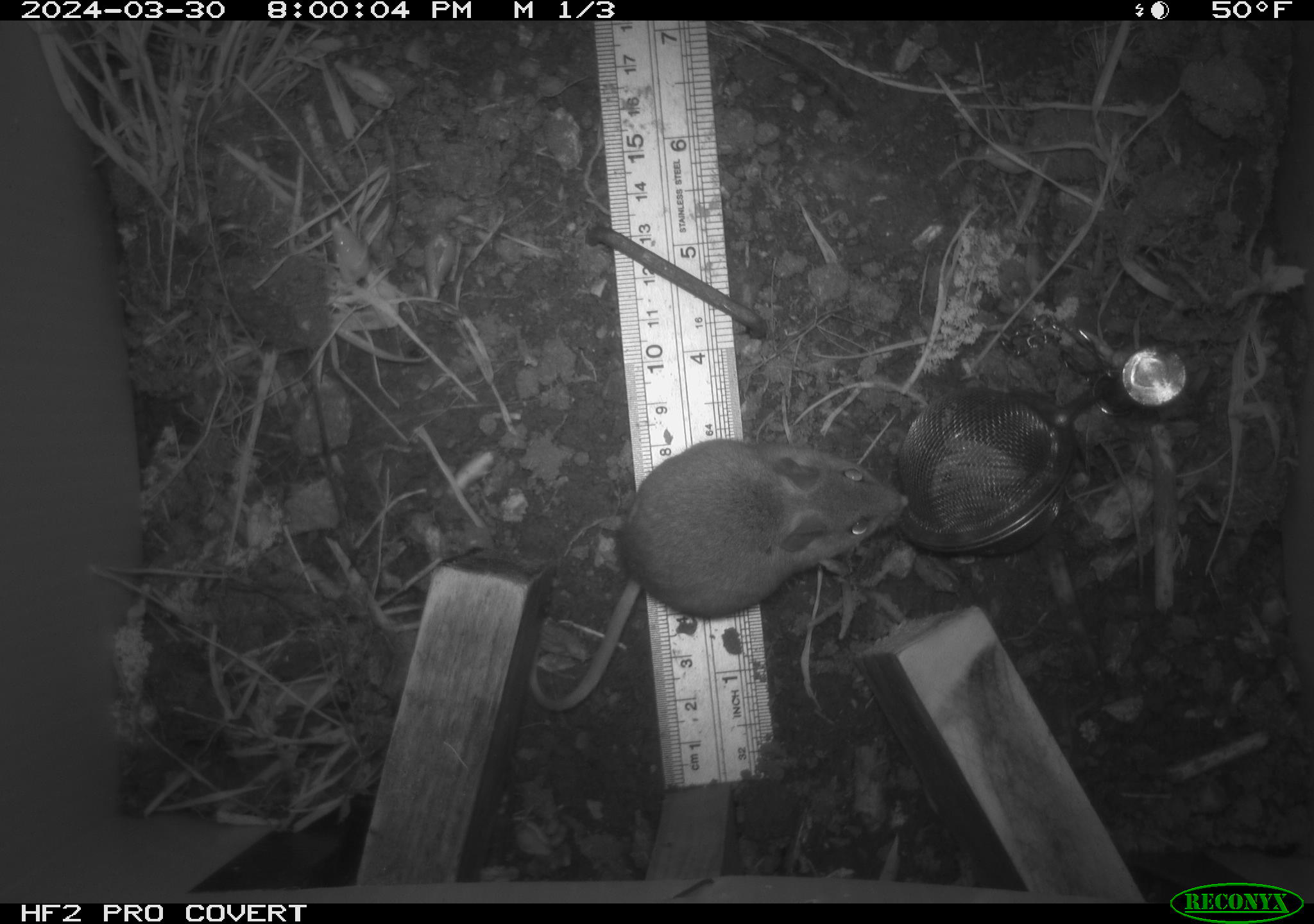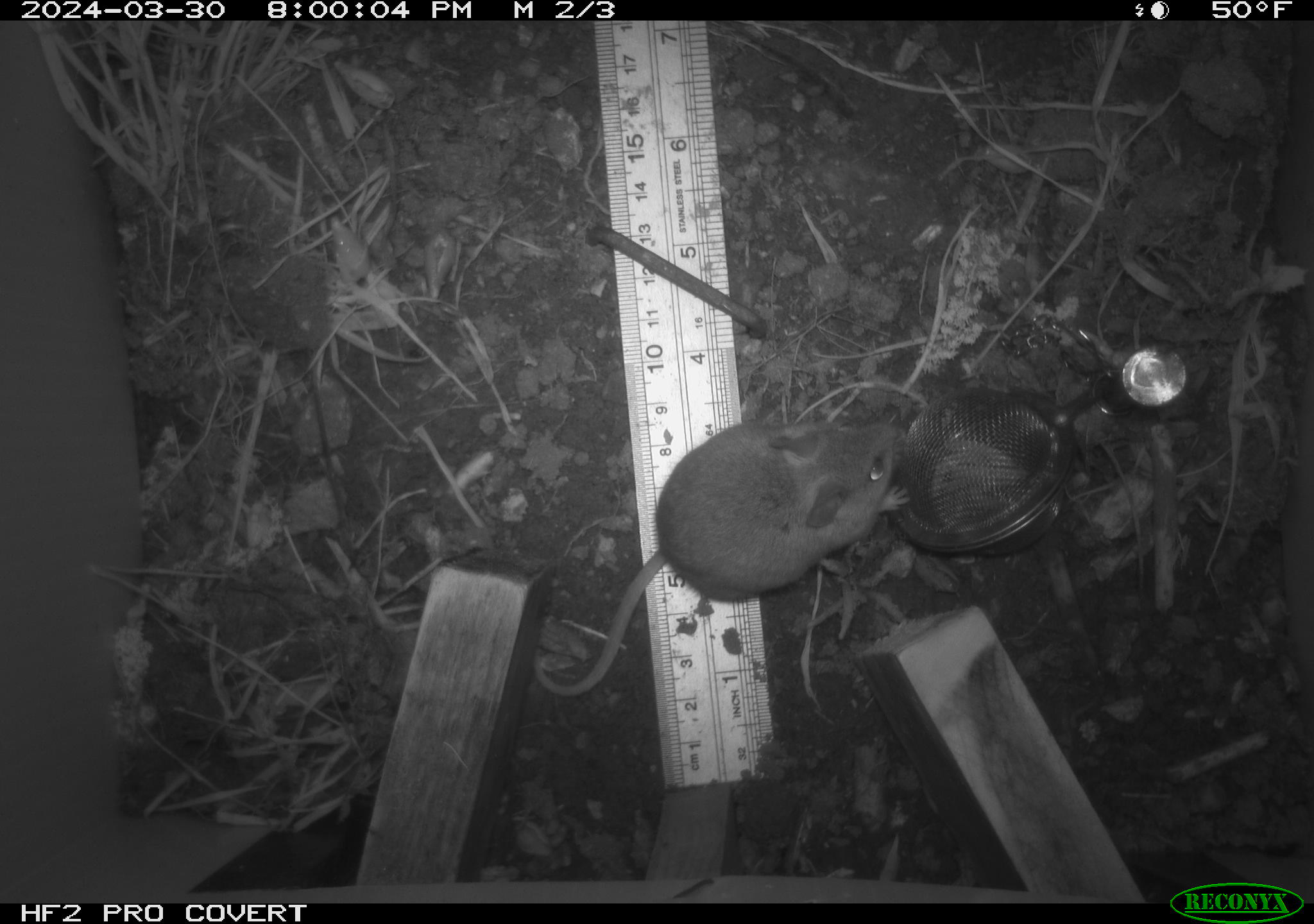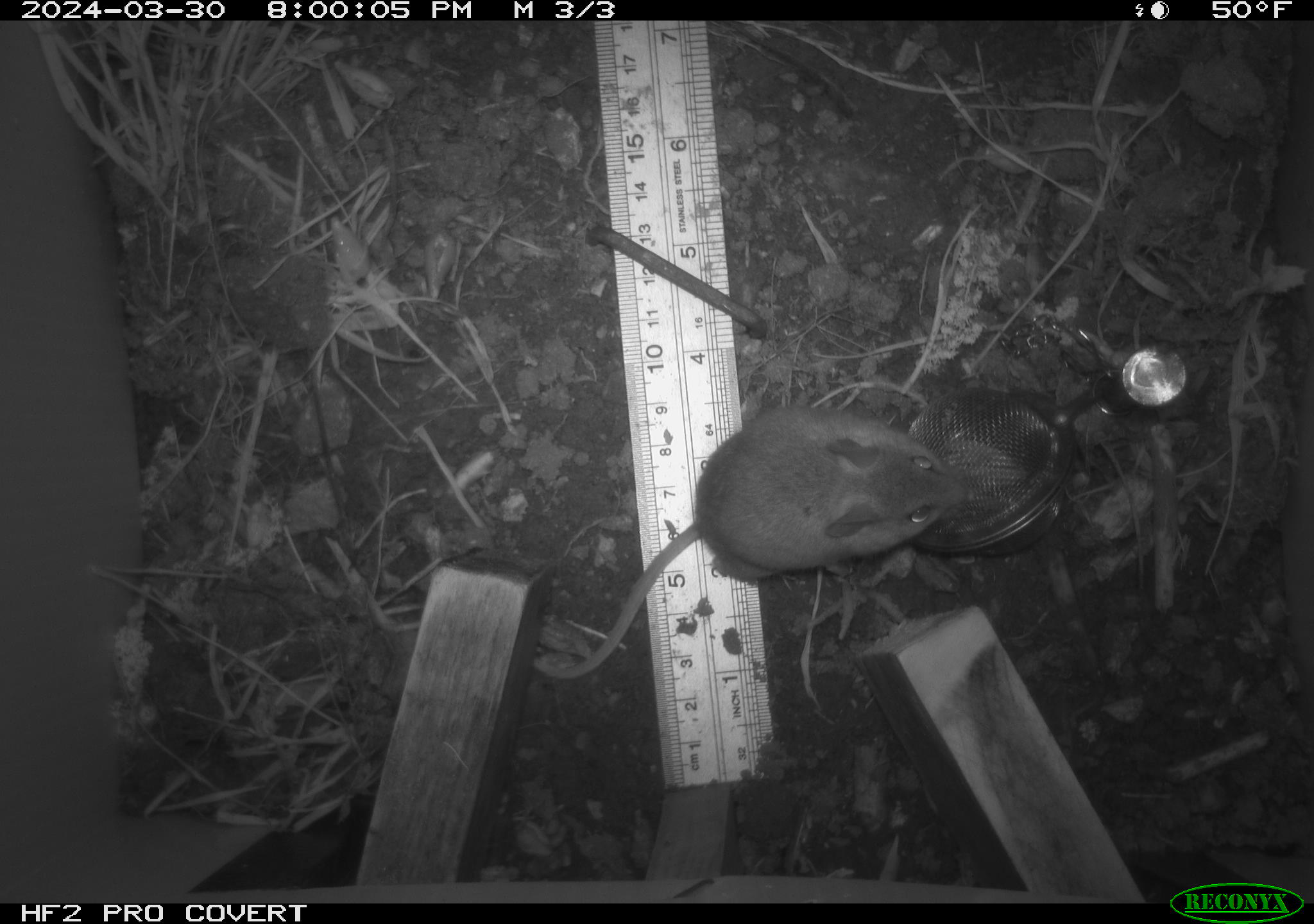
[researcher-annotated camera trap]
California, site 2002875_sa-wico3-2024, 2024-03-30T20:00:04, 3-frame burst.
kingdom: Animalia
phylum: Chordata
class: Mammalia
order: Rodentia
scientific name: Rodentia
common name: mouse species